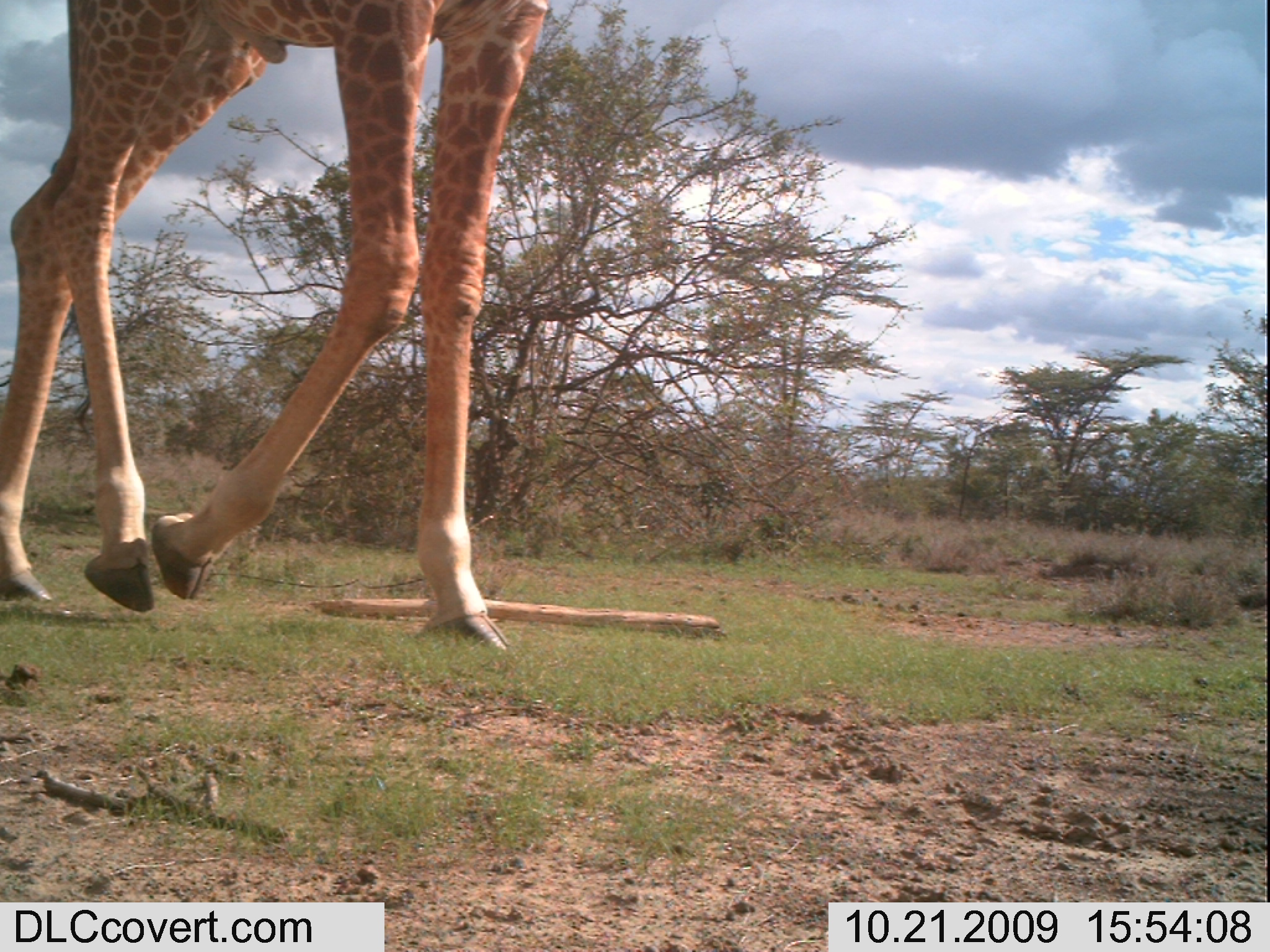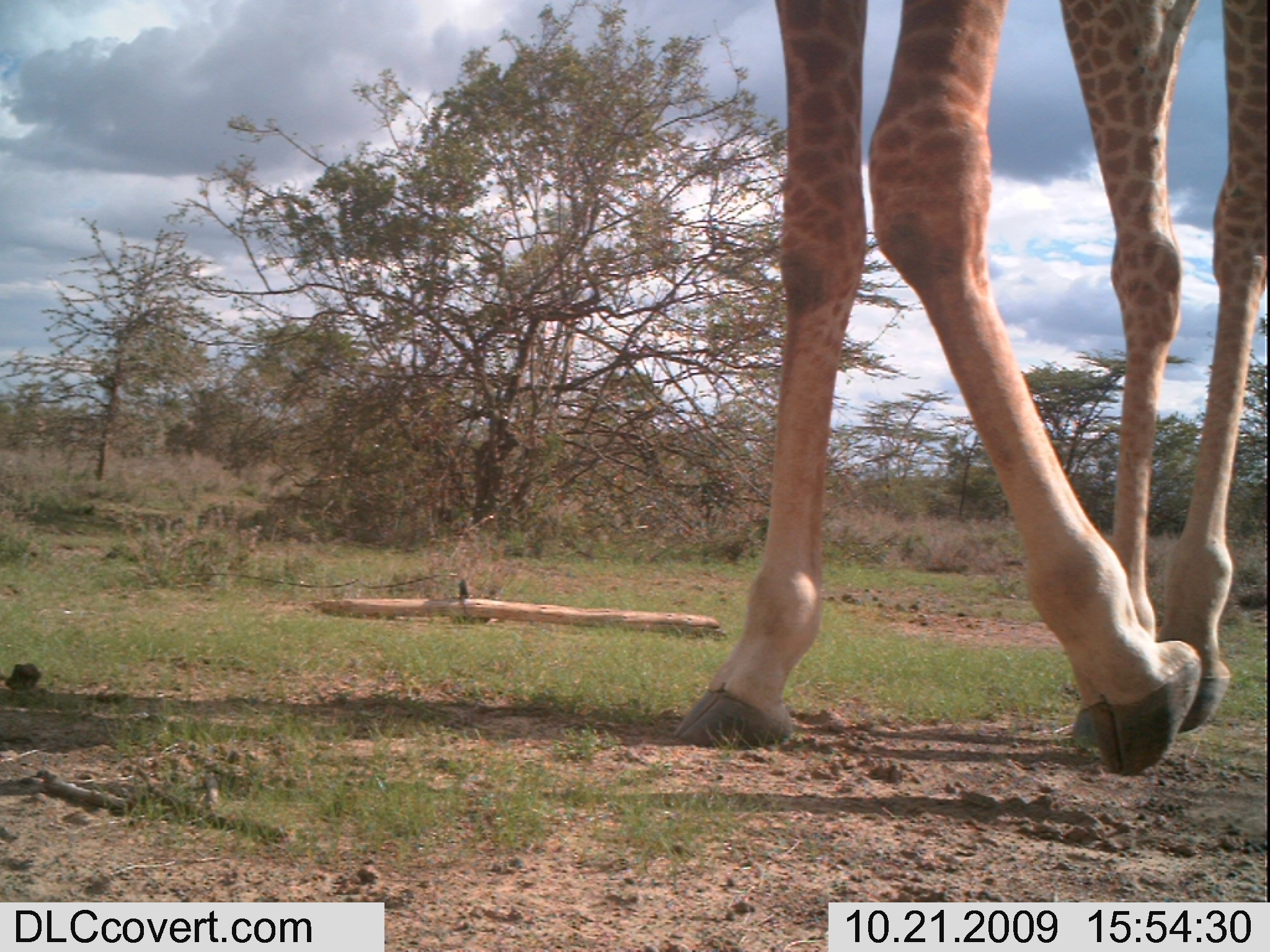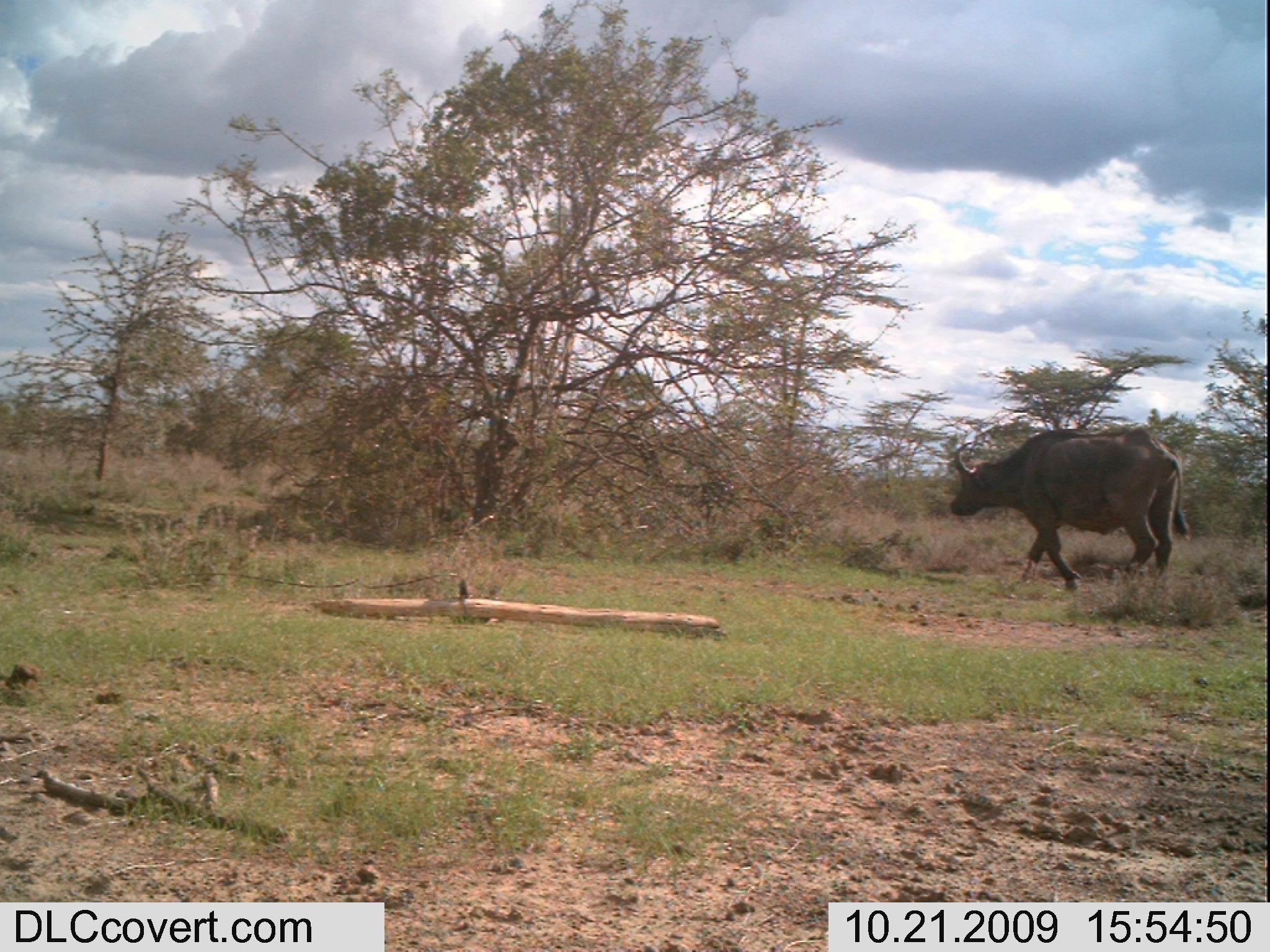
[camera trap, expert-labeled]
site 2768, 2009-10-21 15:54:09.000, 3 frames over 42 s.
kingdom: Animalia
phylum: Chordata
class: Mammalia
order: Artiodactyla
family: Giraffidae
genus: Giraffa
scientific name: Giraffa camelopardalis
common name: giraffe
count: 1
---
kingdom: Animalia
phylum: Chordata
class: Mammalia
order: Artiodactyla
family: Bovidae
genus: Syncerus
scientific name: Syncerus caffer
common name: african buffalo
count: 1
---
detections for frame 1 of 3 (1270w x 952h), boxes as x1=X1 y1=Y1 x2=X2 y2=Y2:
giraffa camelopardalis: x1=0 y1=0 x2=555 y2=681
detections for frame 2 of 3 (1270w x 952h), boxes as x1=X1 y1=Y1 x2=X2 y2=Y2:
giraffa camelopardalis: x1=660 y1=0 x2=1270 y2=781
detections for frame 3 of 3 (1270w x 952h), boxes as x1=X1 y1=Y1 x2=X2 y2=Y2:
syncerus caffer: x1=943 y1=419 x2=1196 y2=595